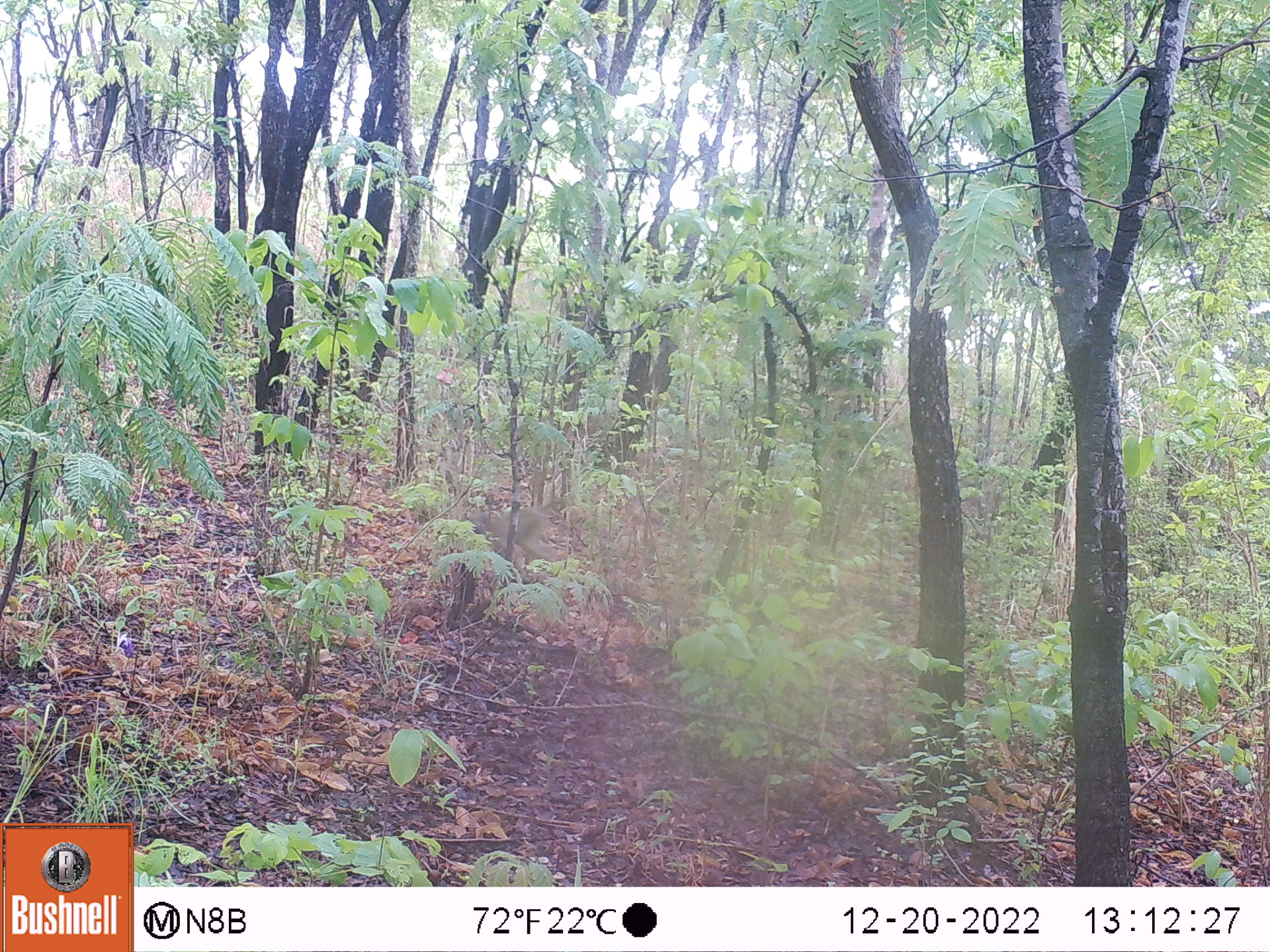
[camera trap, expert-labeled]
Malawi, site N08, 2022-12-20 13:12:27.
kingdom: Animalia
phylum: Chordata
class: Mammalia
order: Primates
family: Cercopithecidae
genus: Papio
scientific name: Papio cynocephalus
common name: yellow baboon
Yellow baboon (Papio cynocephalus), count 1.